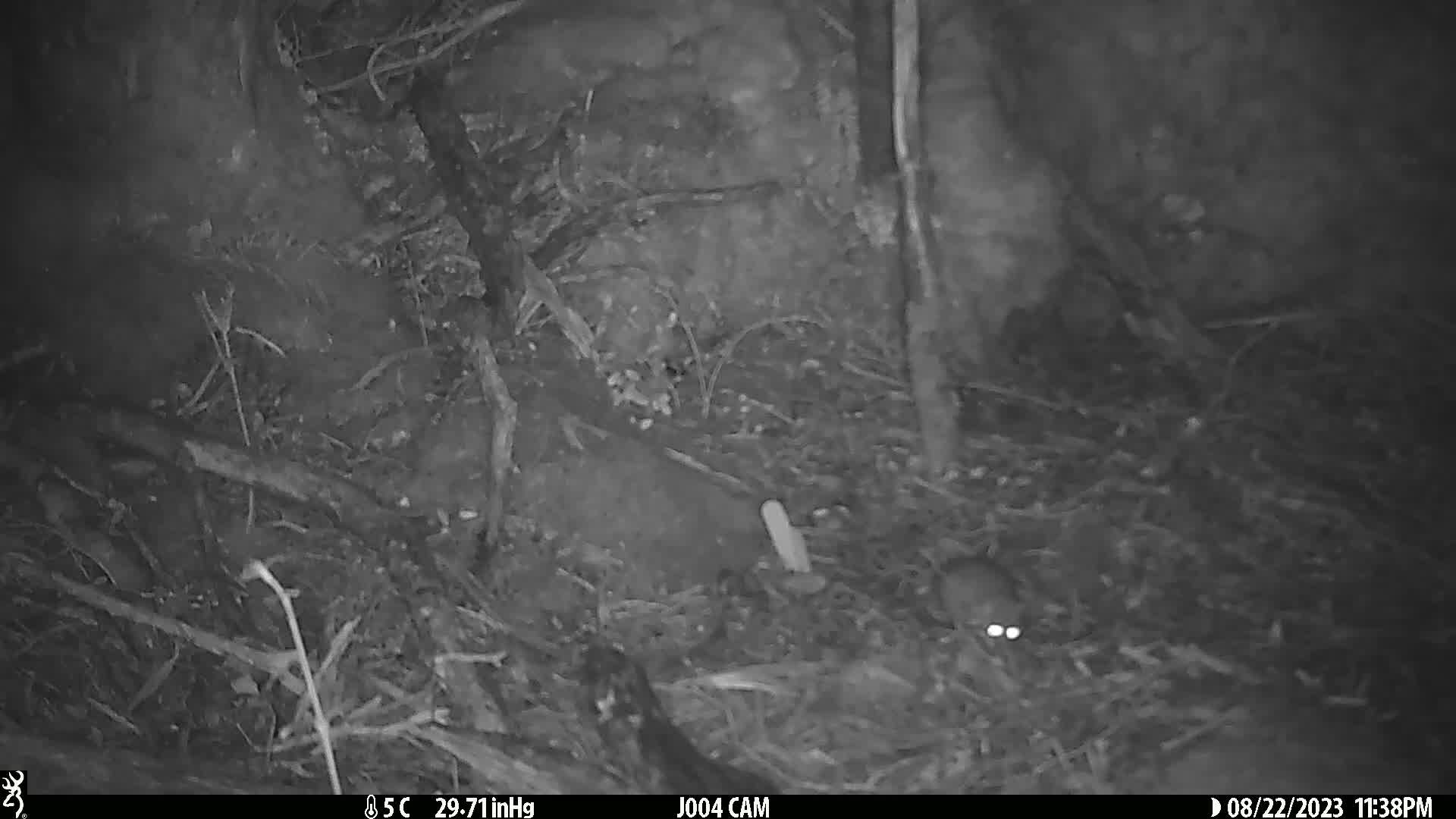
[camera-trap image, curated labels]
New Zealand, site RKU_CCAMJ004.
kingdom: Animalia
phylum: Chordata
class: Mammalia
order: Rodentia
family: Muridae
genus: Rattus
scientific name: Rattus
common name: rat